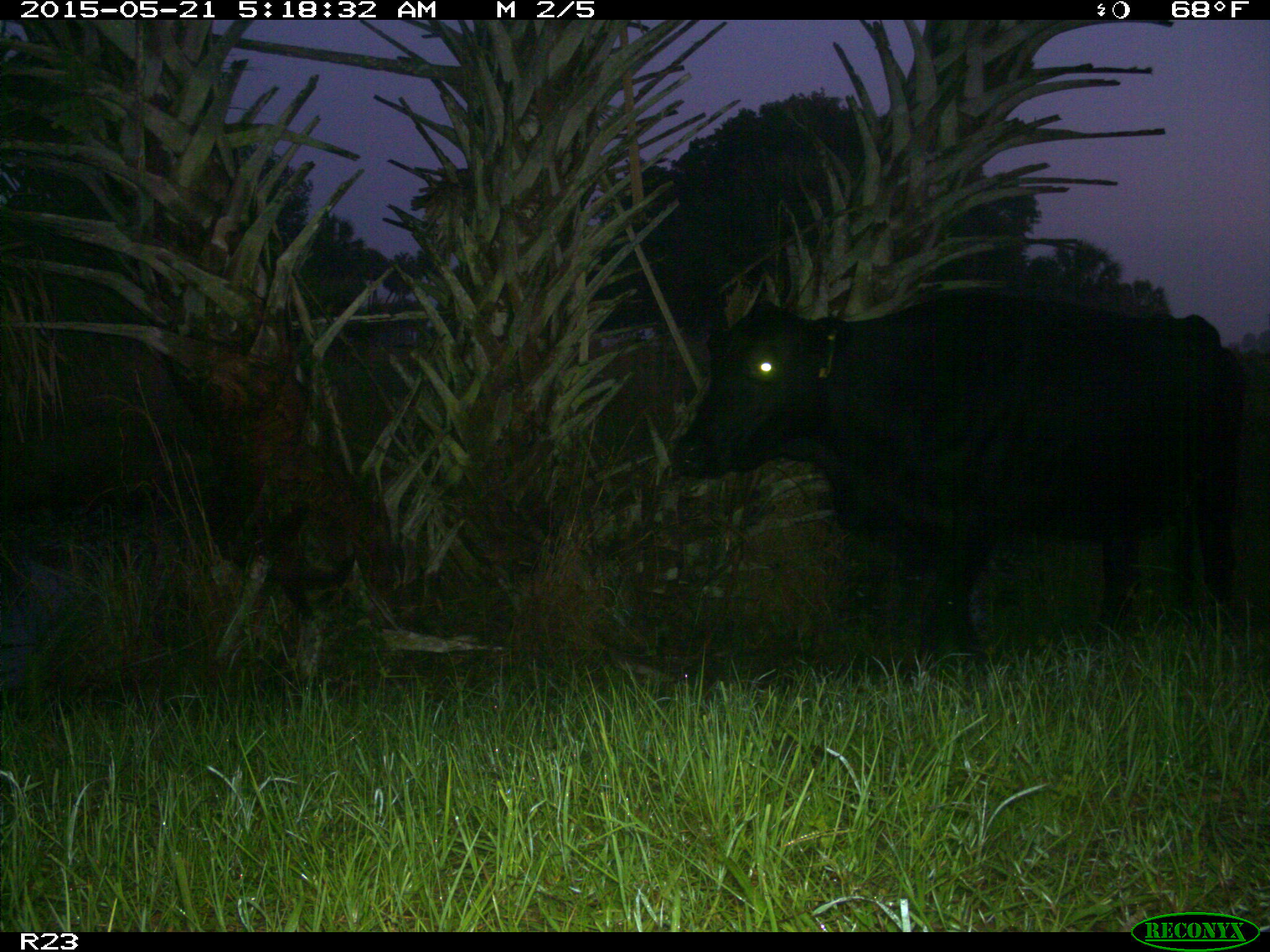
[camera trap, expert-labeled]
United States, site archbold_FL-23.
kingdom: Animalia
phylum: Chordata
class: Mammalia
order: Artiodactyla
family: Bovidae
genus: Bos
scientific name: Bos taurus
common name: domestic cow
Bos taurus (domestic cow).